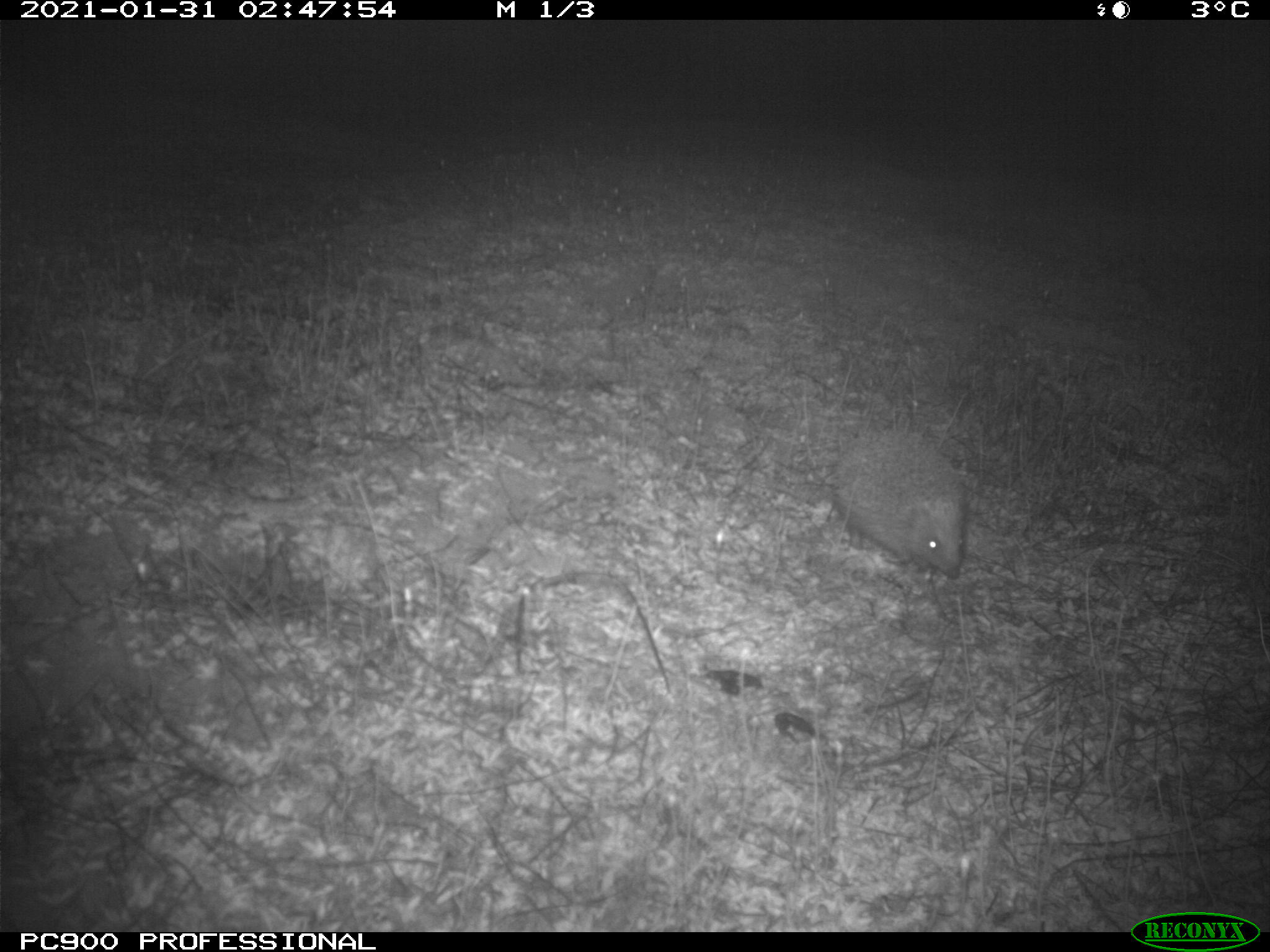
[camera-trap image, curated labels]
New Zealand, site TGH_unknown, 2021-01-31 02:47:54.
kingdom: Animalia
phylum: Chordata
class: Mammalia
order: Eulipotyphla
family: Erinaceidae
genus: Erinaceus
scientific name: Erinaceus europaeus europaeus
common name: european hedgehog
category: hedgehog